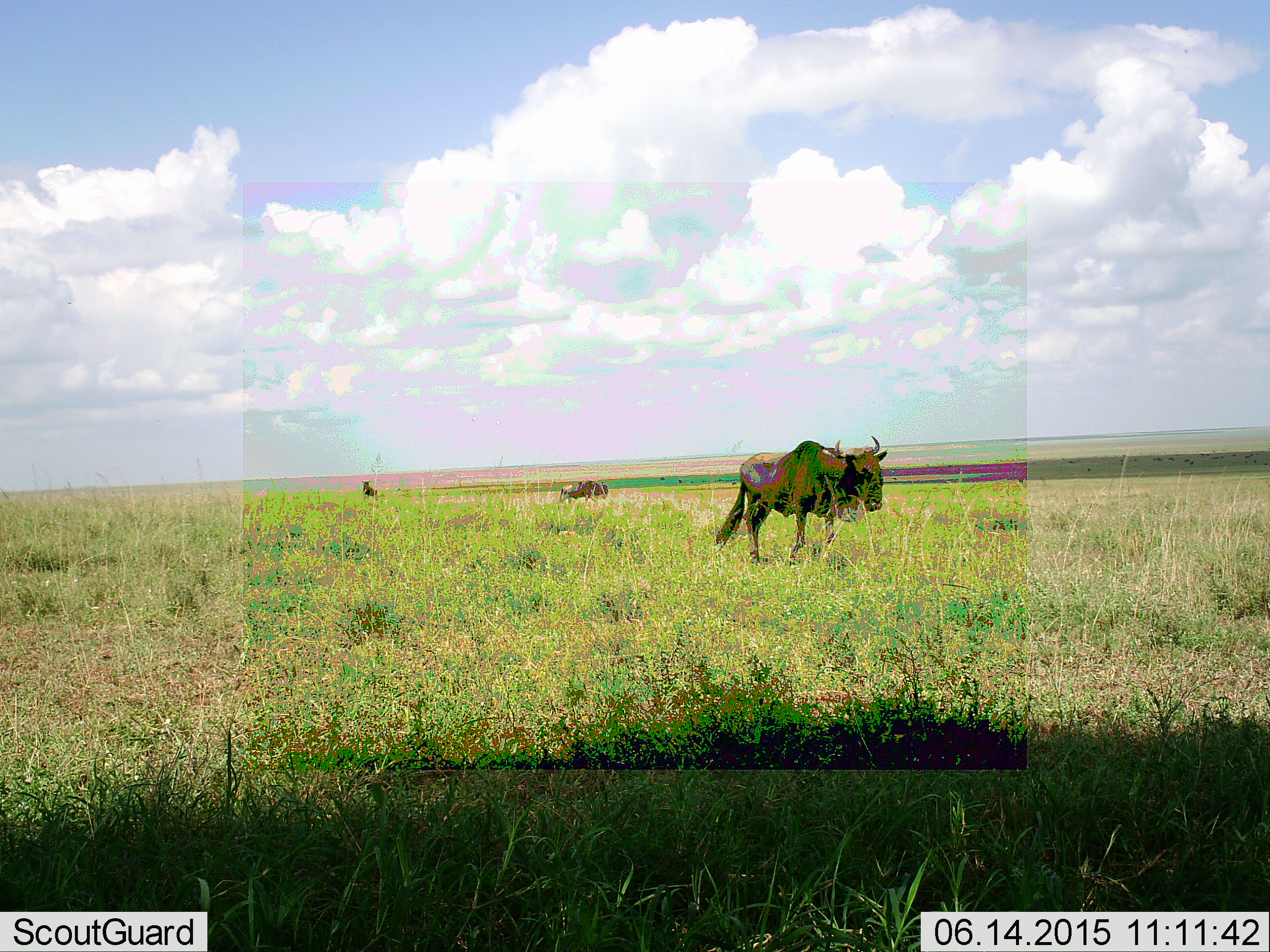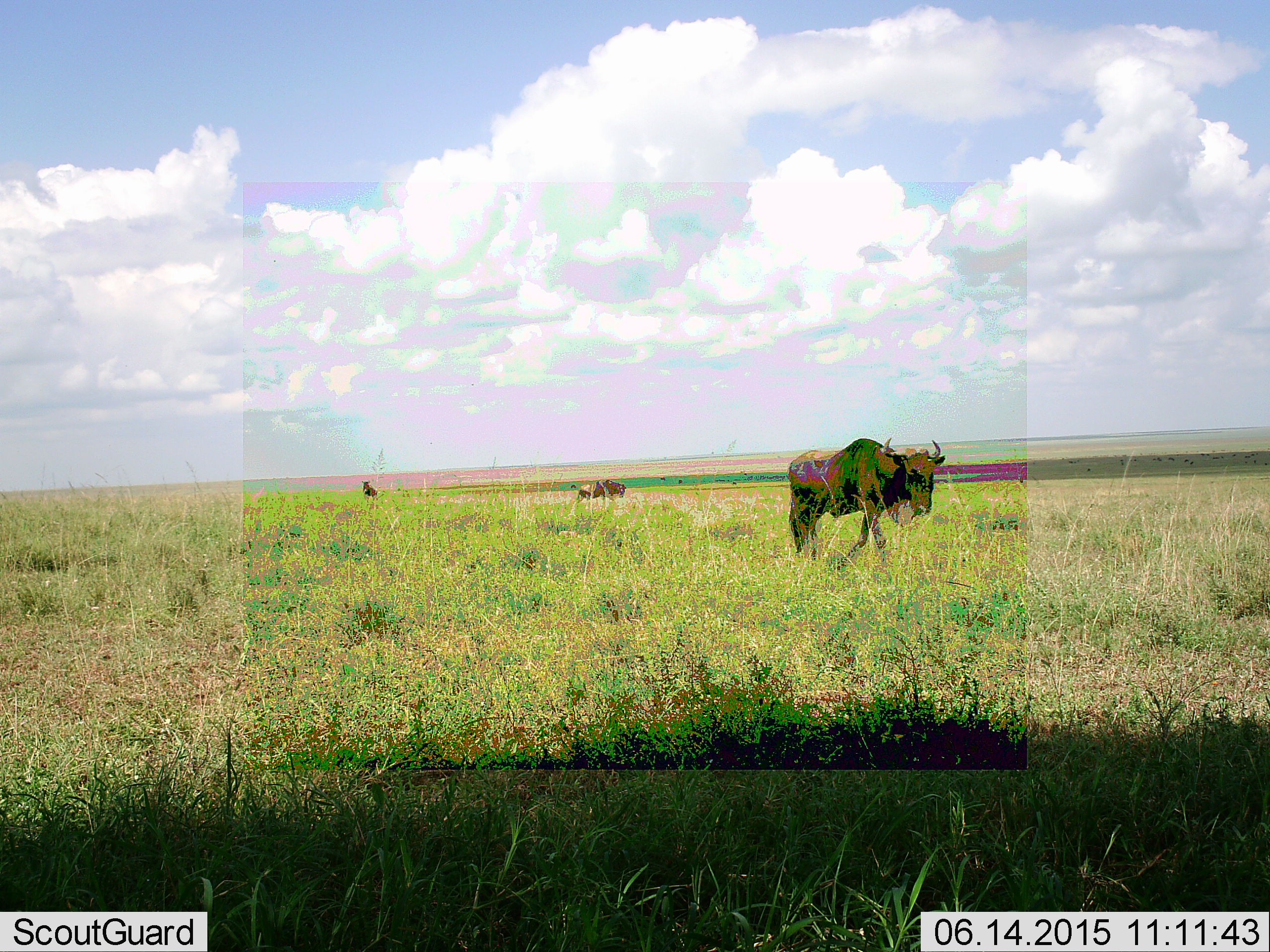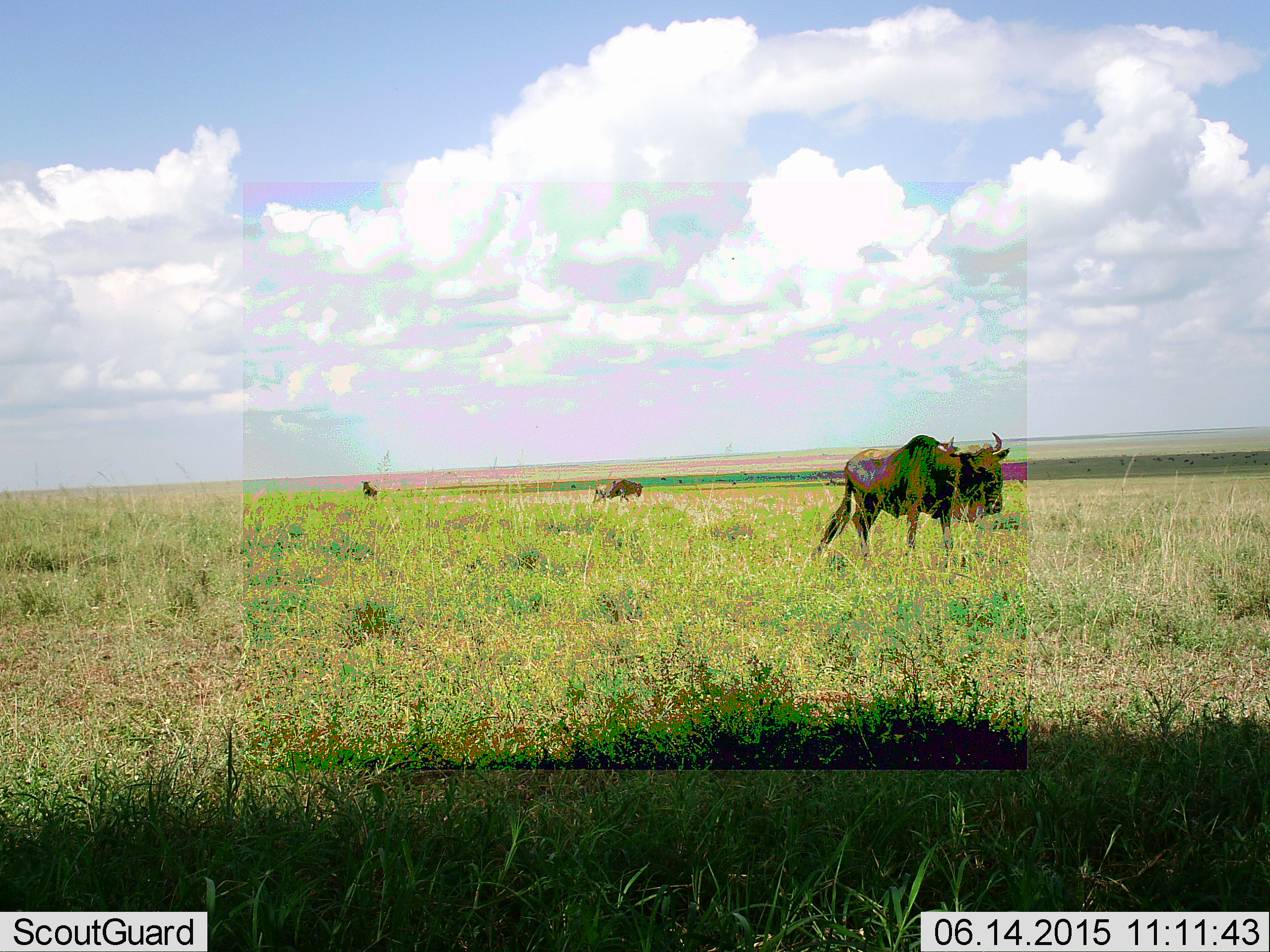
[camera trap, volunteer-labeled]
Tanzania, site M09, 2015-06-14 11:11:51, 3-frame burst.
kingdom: Animalia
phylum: Chordata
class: Mammalia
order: Artiodactyla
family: Bovidae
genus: Connochaetes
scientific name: Connochaetes taurinus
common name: blue wildebeest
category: wildebeest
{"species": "wildebeest (blue wildebeest) (Connochaetes taurinus)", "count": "3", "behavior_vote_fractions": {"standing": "50%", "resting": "0%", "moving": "80%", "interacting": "0%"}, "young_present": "0%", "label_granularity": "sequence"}